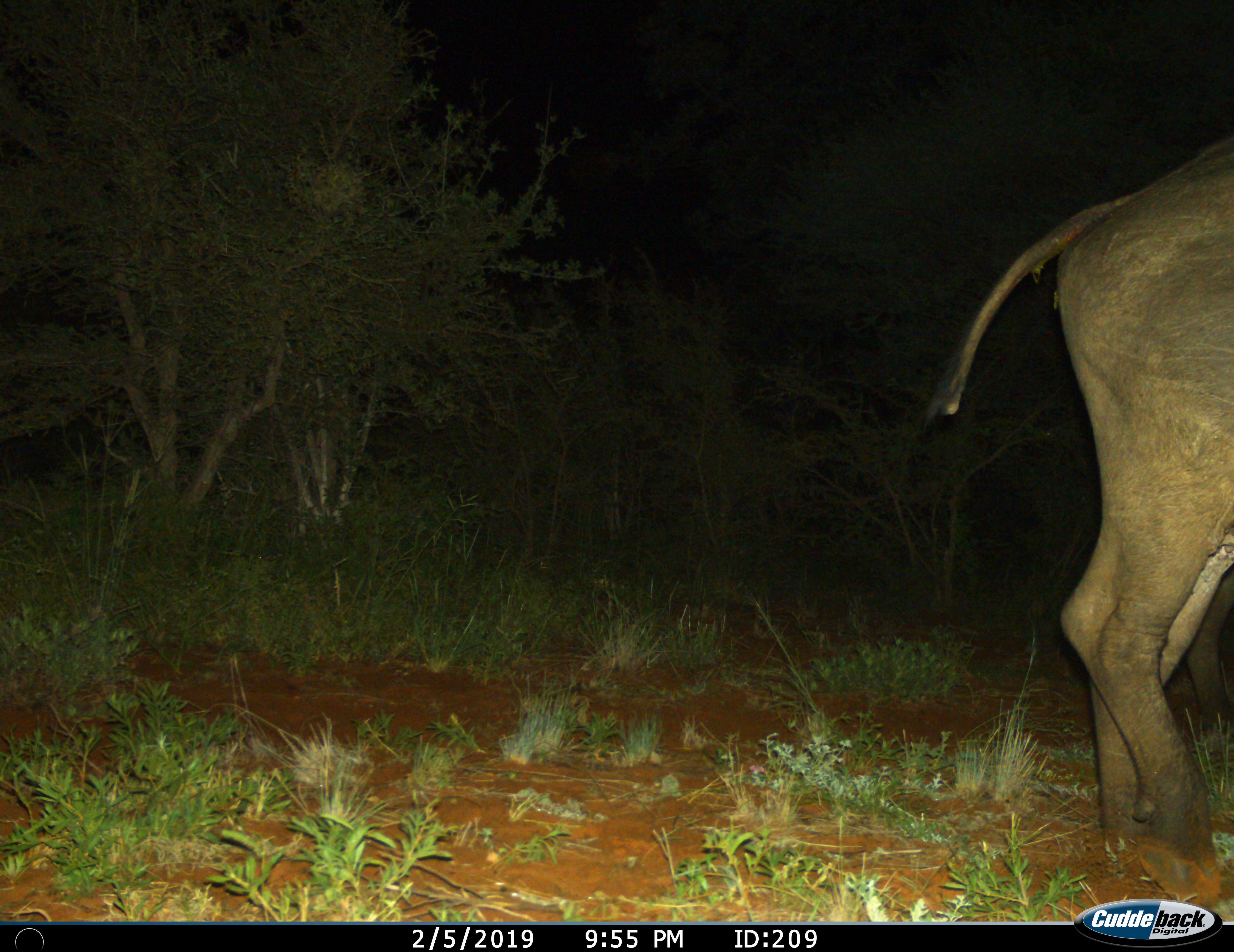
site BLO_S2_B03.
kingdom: Animalia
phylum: Chordata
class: Mammalia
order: Artiodactyla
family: Bovidae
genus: Syncerus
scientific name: Syncerus caffer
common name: african buffalo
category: buffalo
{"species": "buffalo (african buffalo) (Syncerus caffer)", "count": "1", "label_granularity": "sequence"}